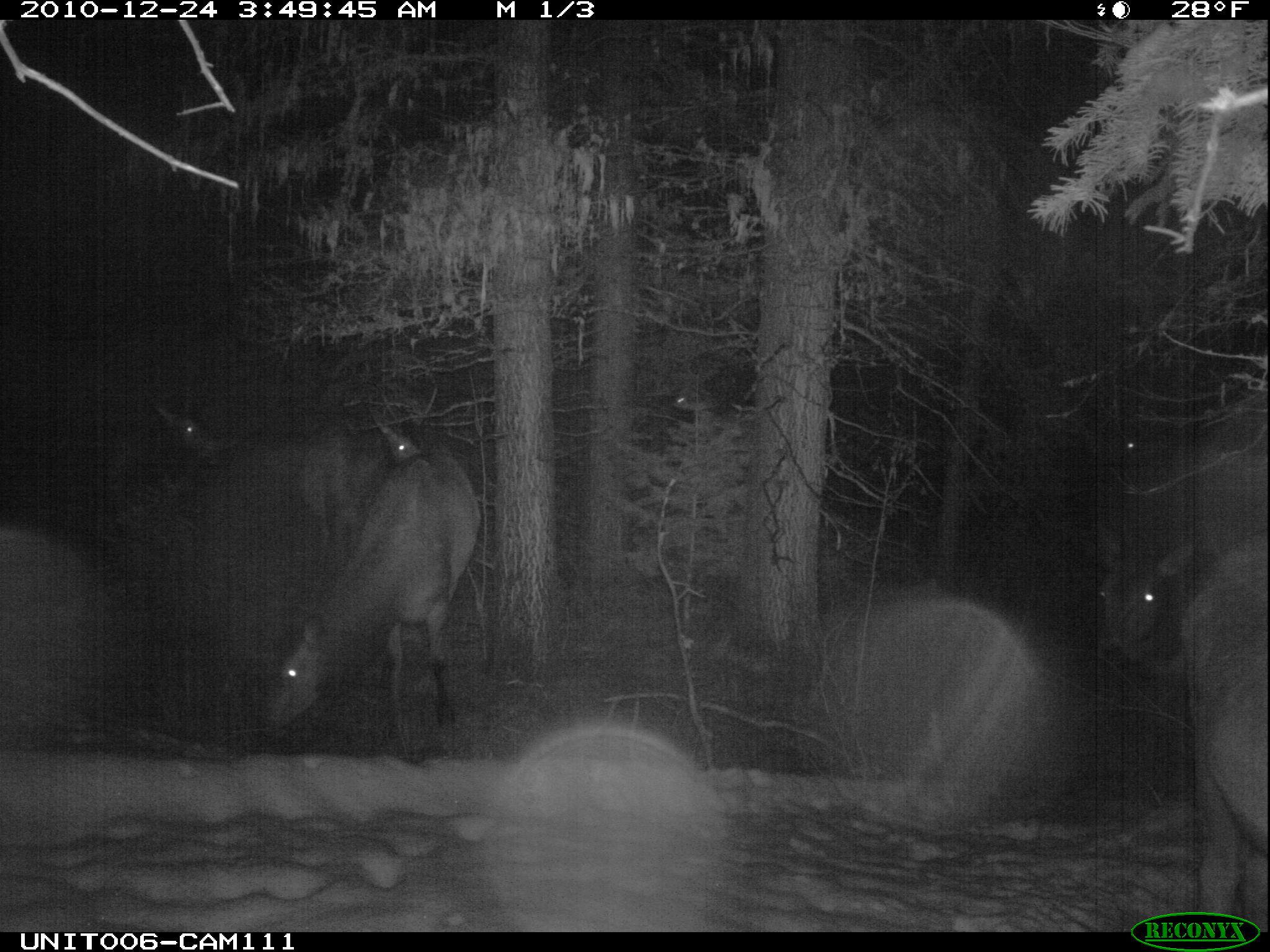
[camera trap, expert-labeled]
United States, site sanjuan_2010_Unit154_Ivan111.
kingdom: Animalia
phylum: Chordata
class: Mammalia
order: Artiodactyla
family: Cervidae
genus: Cervus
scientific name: Cervus elaphus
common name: red deer